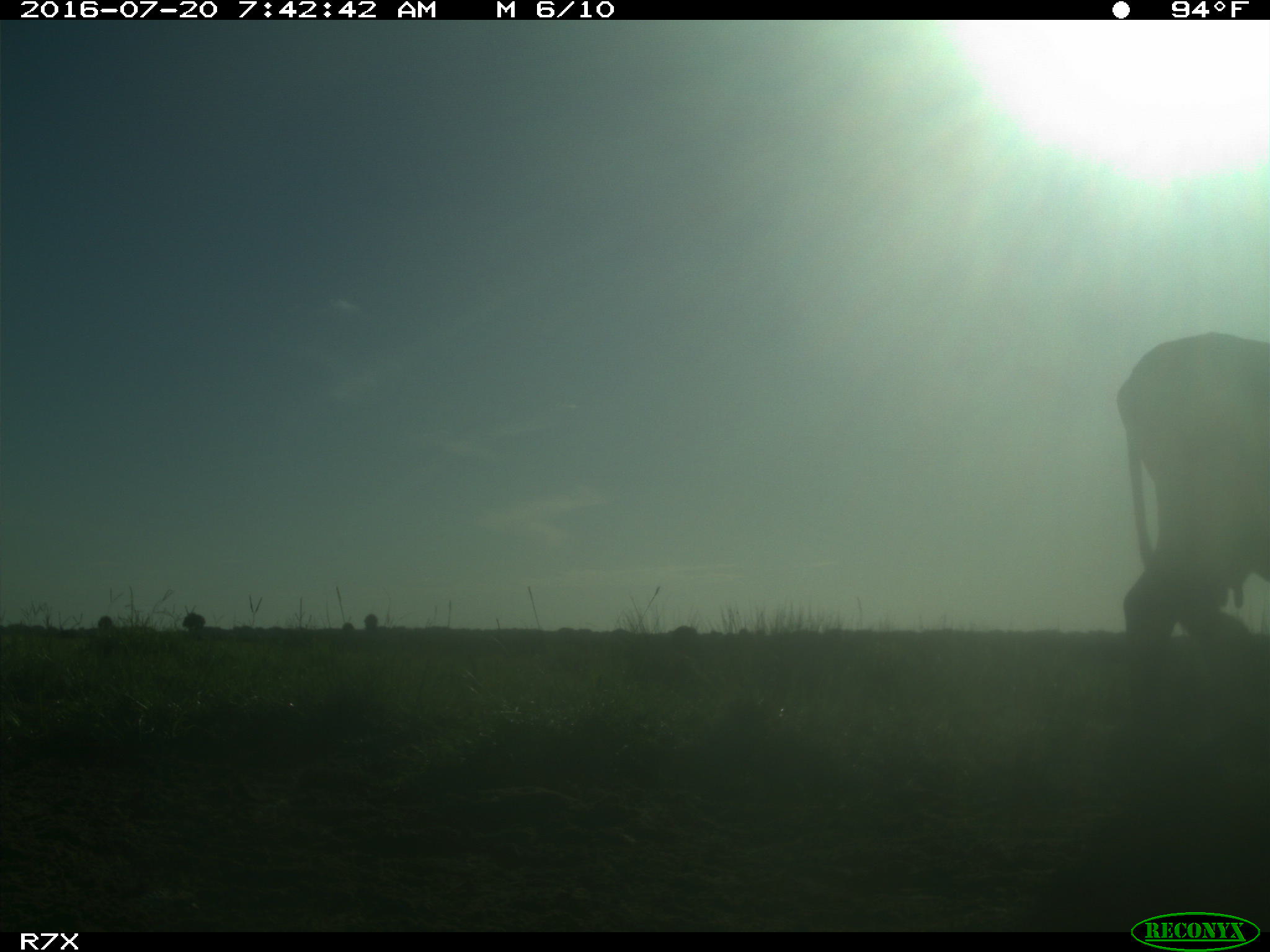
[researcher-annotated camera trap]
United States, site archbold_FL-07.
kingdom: Animalia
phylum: Chordata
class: Mammalia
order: Artiodactyla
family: Bovidae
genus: Bos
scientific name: Bos taurus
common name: domestic cow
Bos taurus (domestic cow).